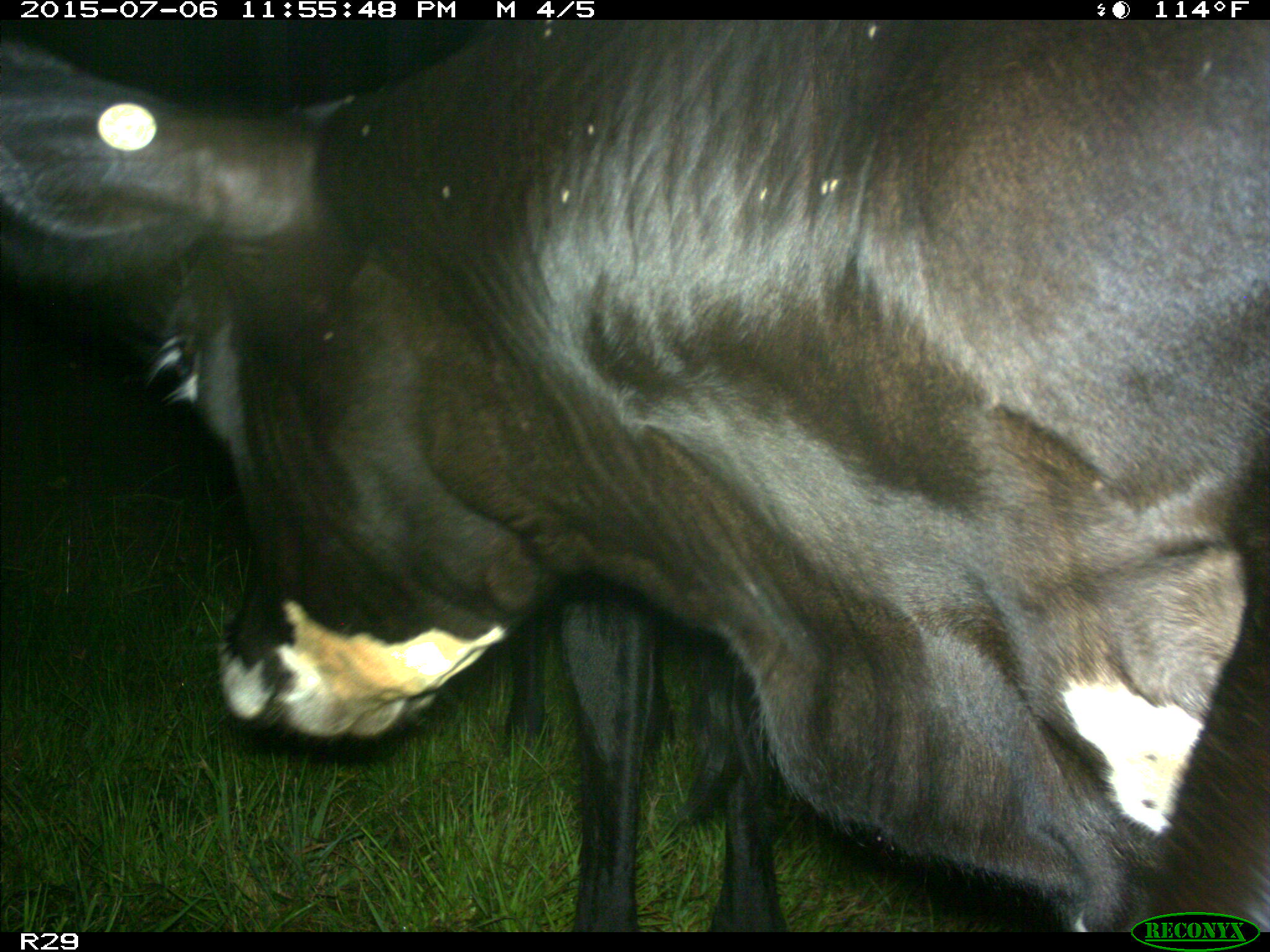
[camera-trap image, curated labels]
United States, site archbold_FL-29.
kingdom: Animalia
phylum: Chordata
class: Mammalia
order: Artiodactyla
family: Bovidae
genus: Bos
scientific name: Bos taurus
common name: domestic cow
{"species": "Bos taurus (domestic cow)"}